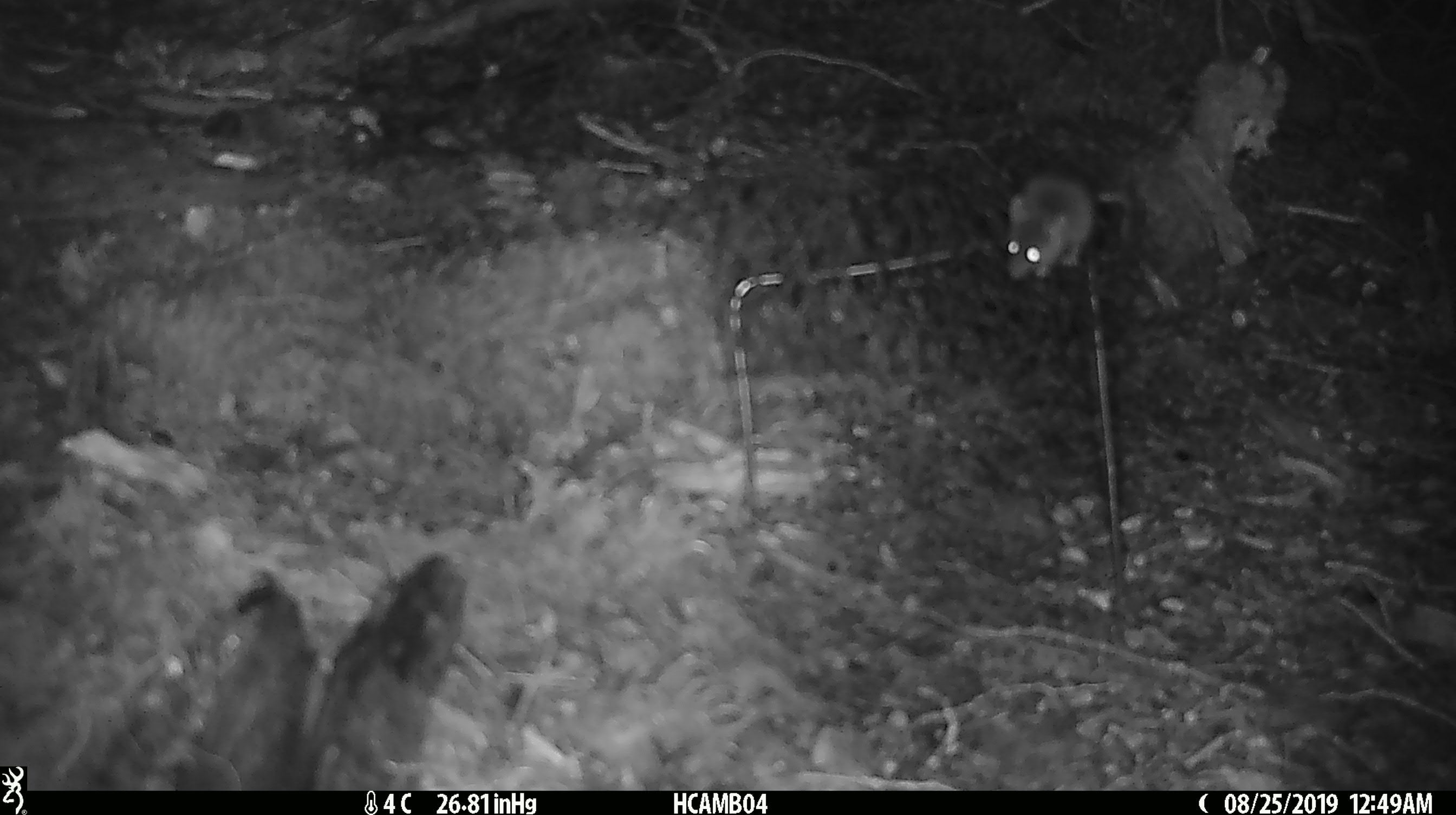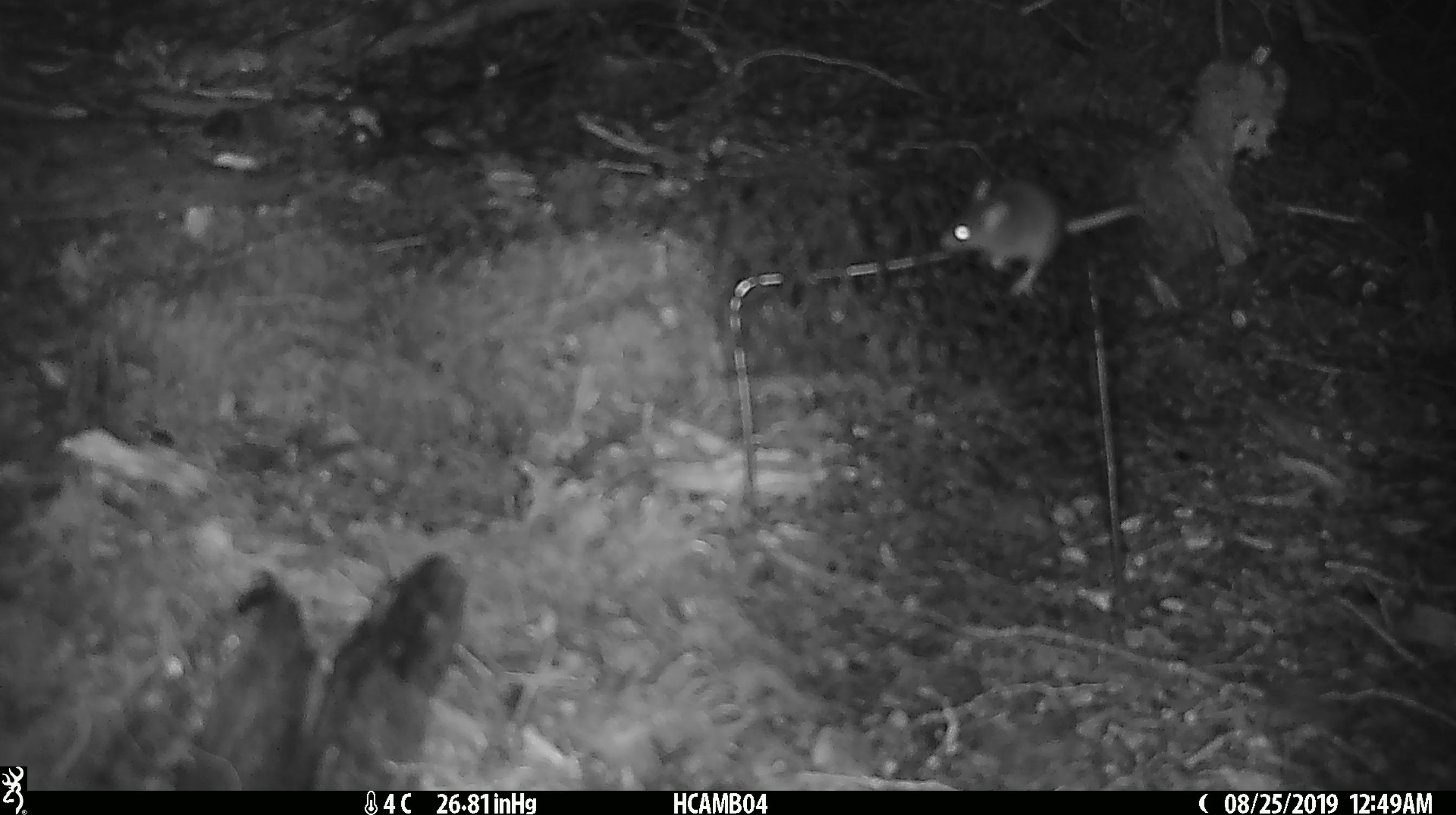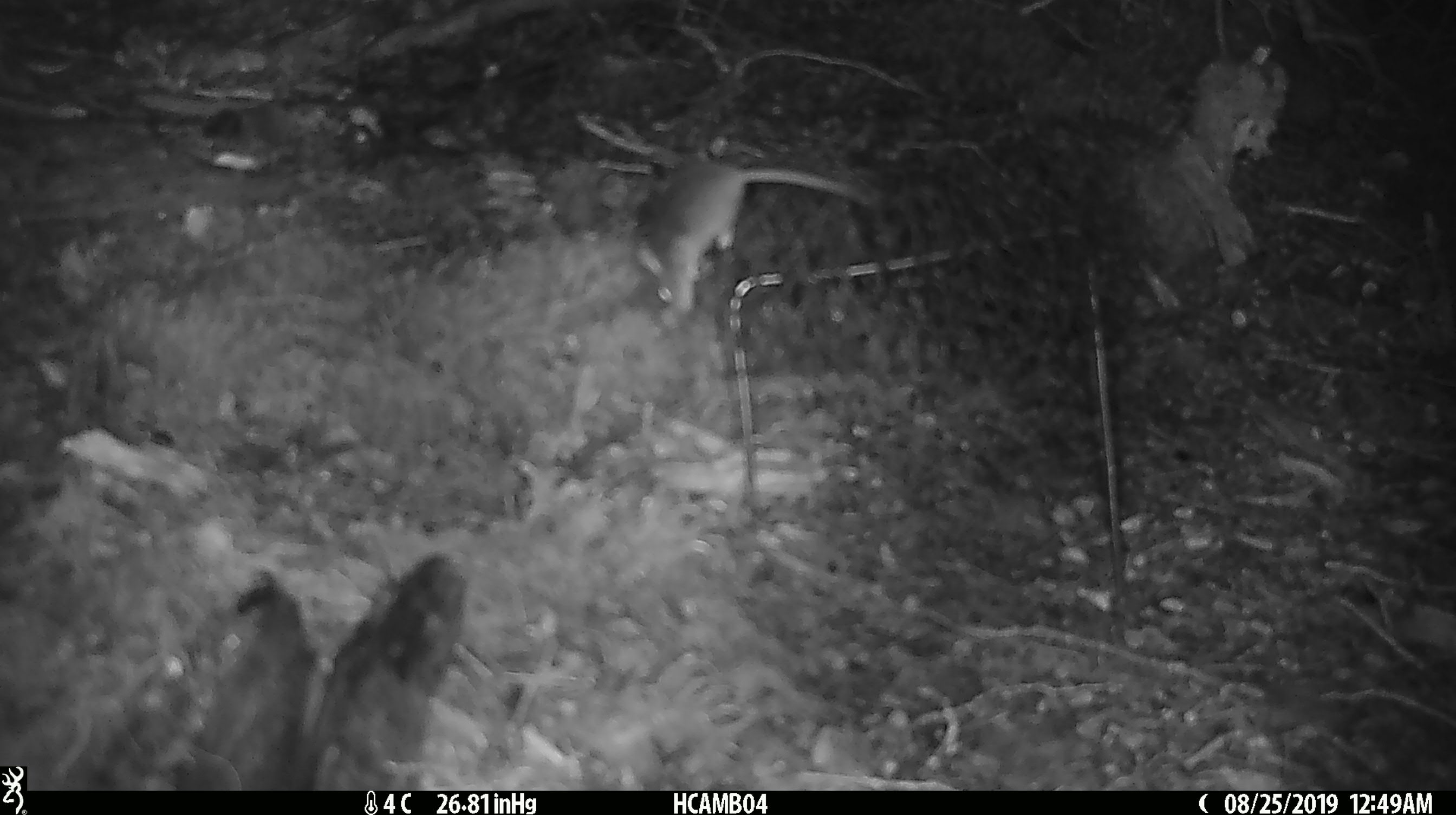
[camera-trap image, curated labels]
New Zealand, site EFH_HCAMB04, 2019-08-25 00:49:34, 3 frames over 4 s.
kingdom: Animalia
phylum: Chordata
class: Mammalia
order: Rodentia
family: Muridae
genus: Mus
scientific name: Mus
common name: mouse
Mouse (Mus).